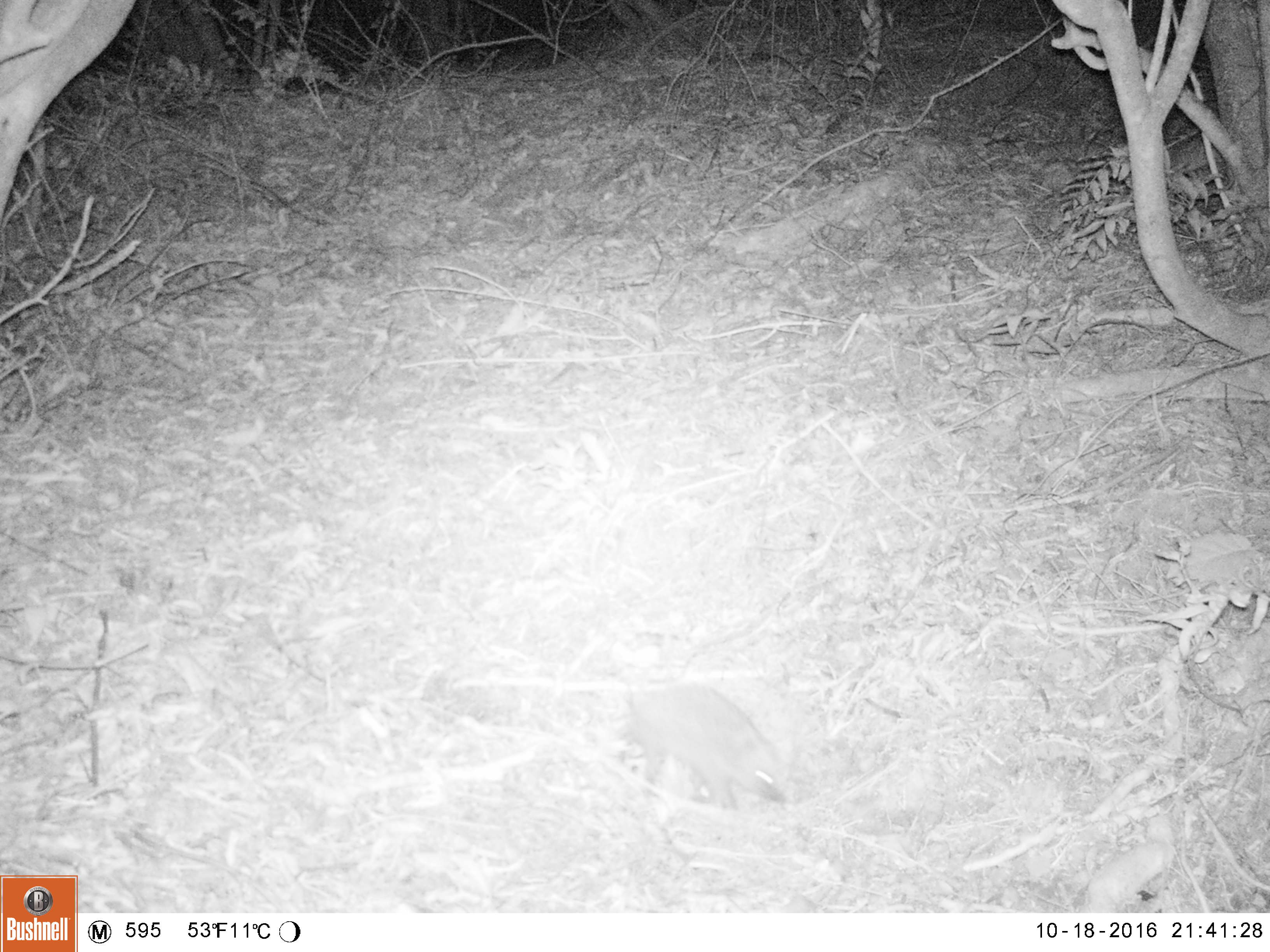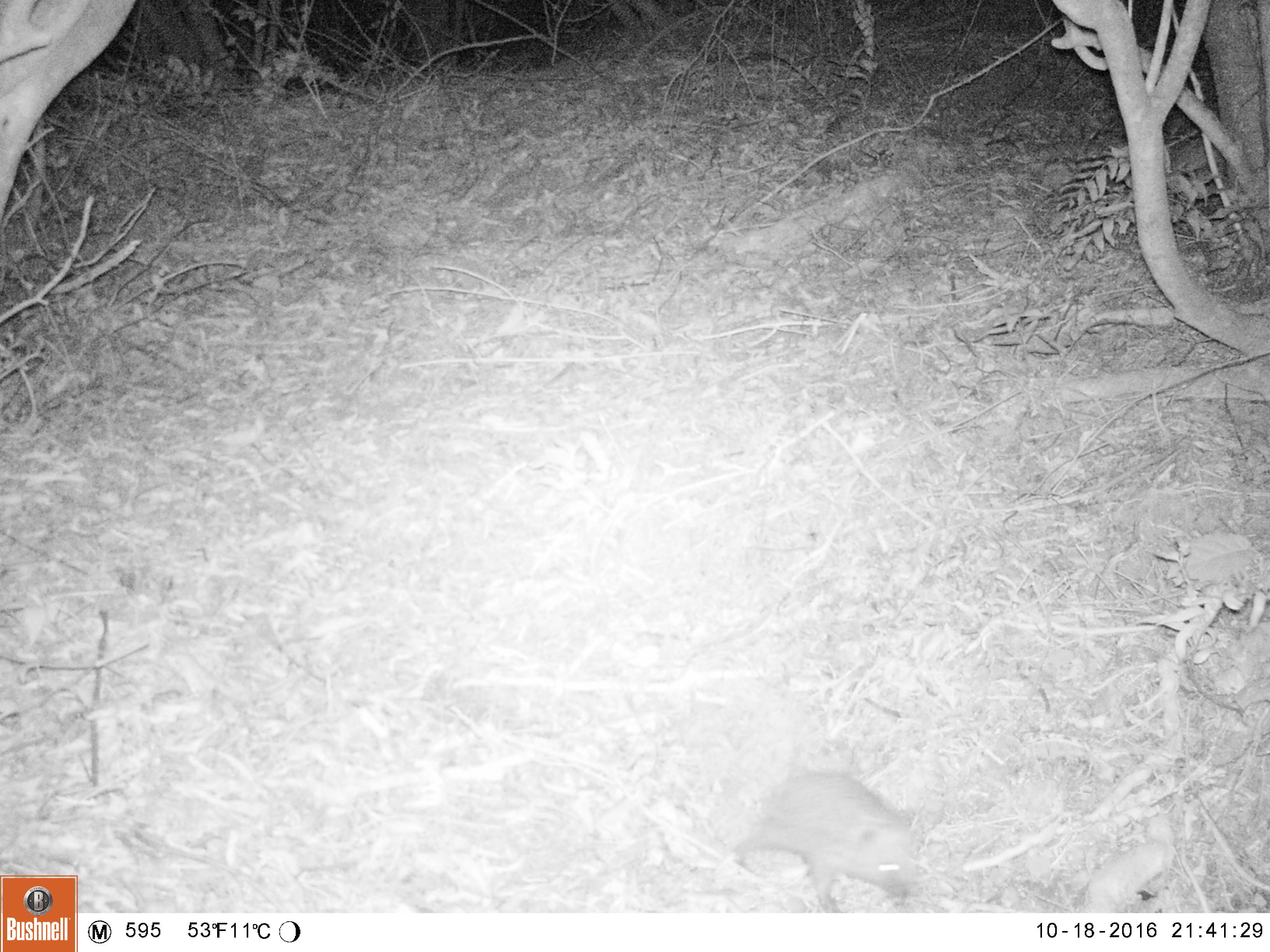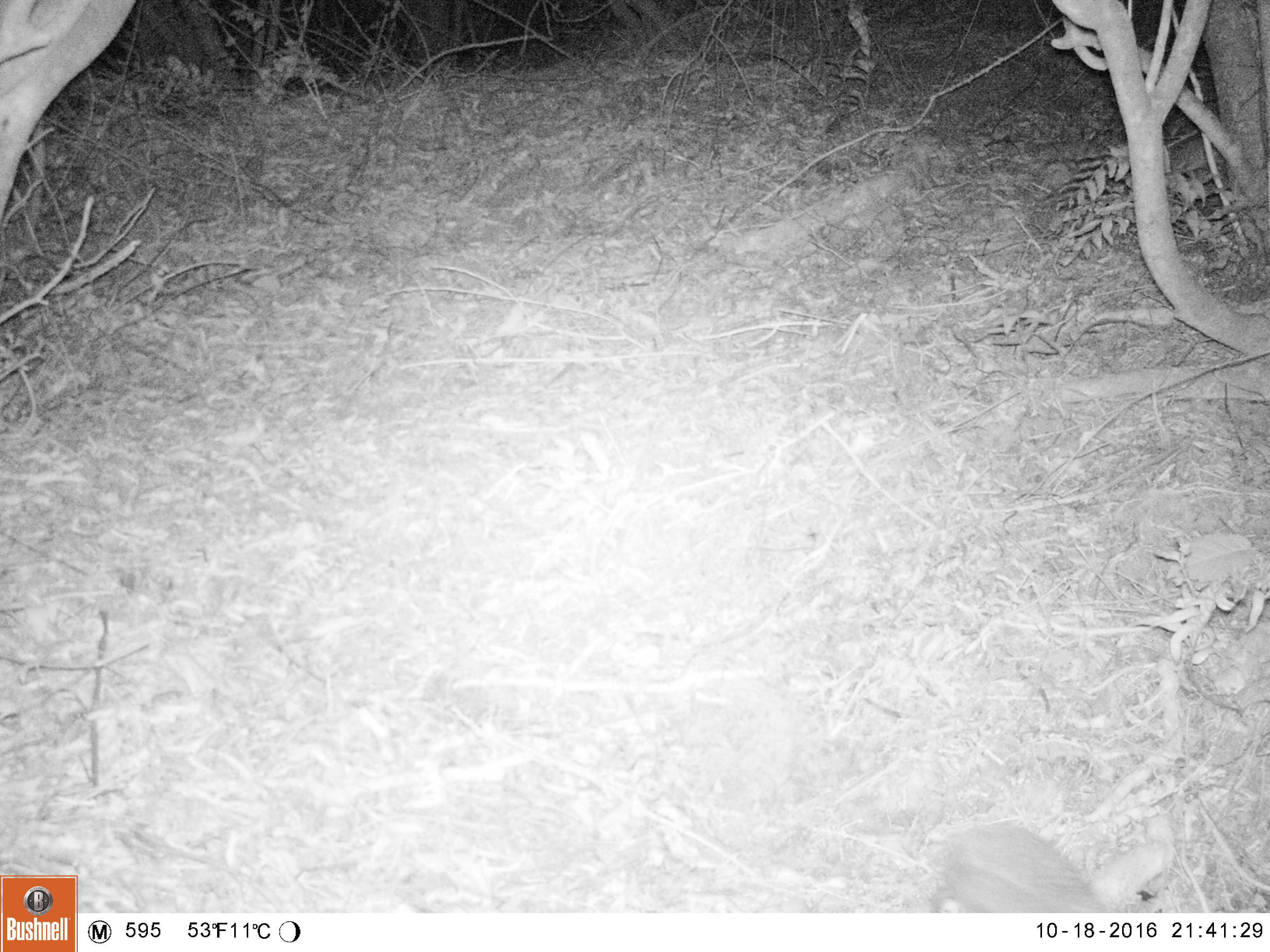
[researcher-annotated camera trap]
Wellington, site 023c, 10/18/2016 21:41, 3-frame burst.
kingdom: Animalia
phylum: Chordata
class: Mammalia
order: Eulipotyphla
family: Erinaceidae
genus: Erinaceus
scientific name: Erinaceus europaeus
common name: hedgehog